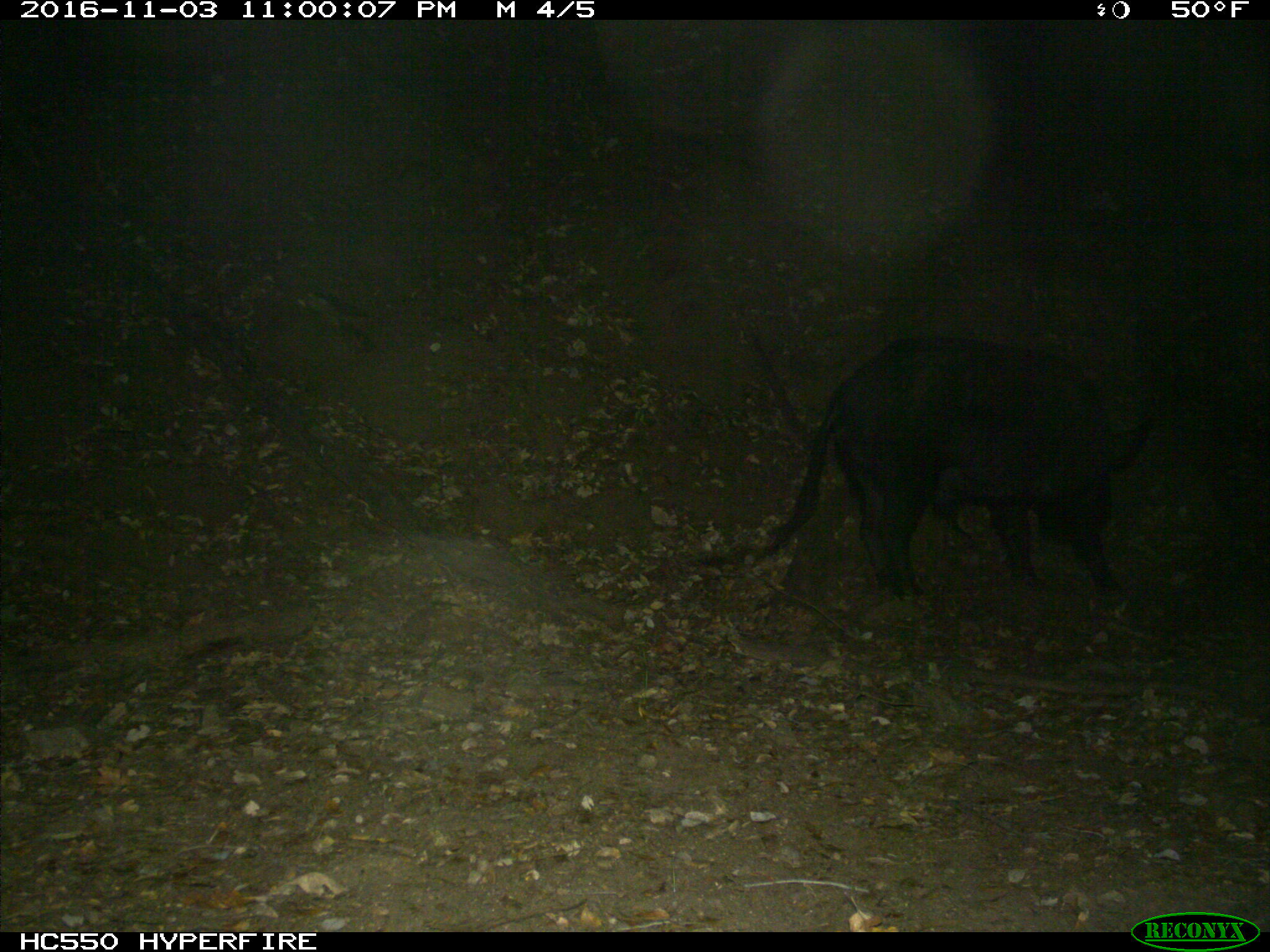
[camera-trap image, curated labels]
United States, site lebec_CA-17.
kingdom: Animalia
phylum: Chordata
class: Mammalia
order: Artiodactyla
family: Suidae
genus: Sus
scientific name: Sus scrofa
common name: wild boar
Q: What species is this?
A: Sus scrofa (wild boar).